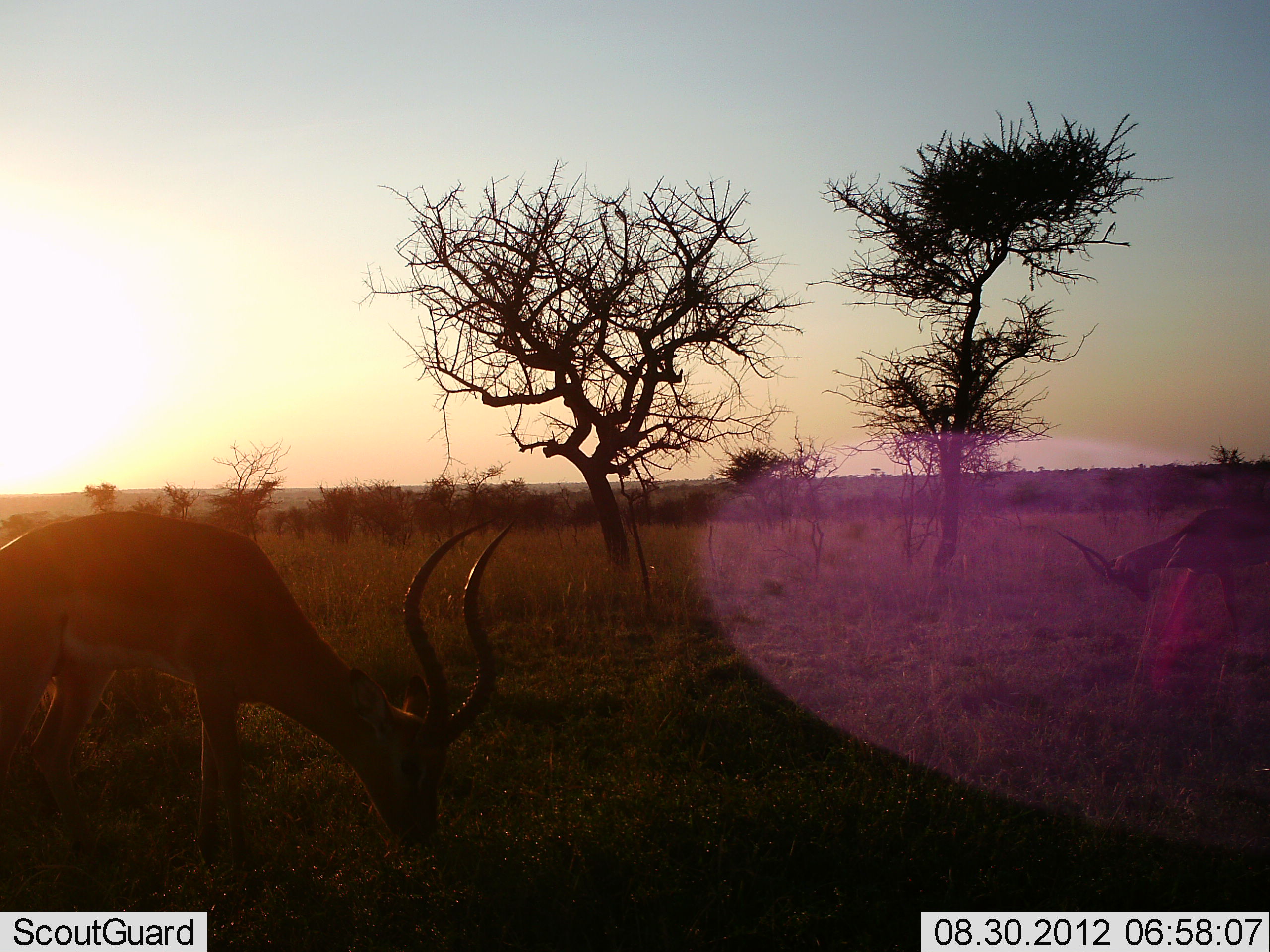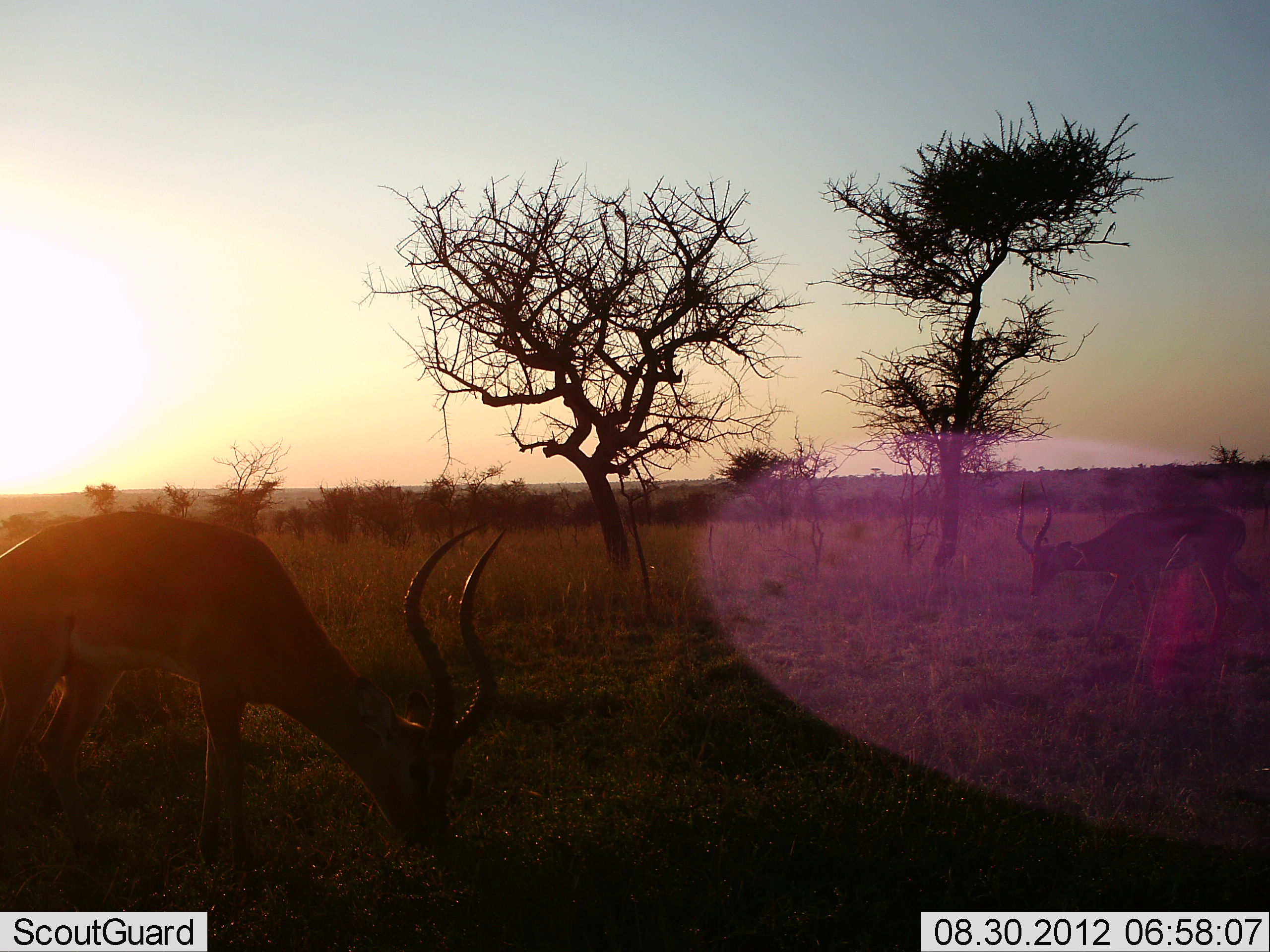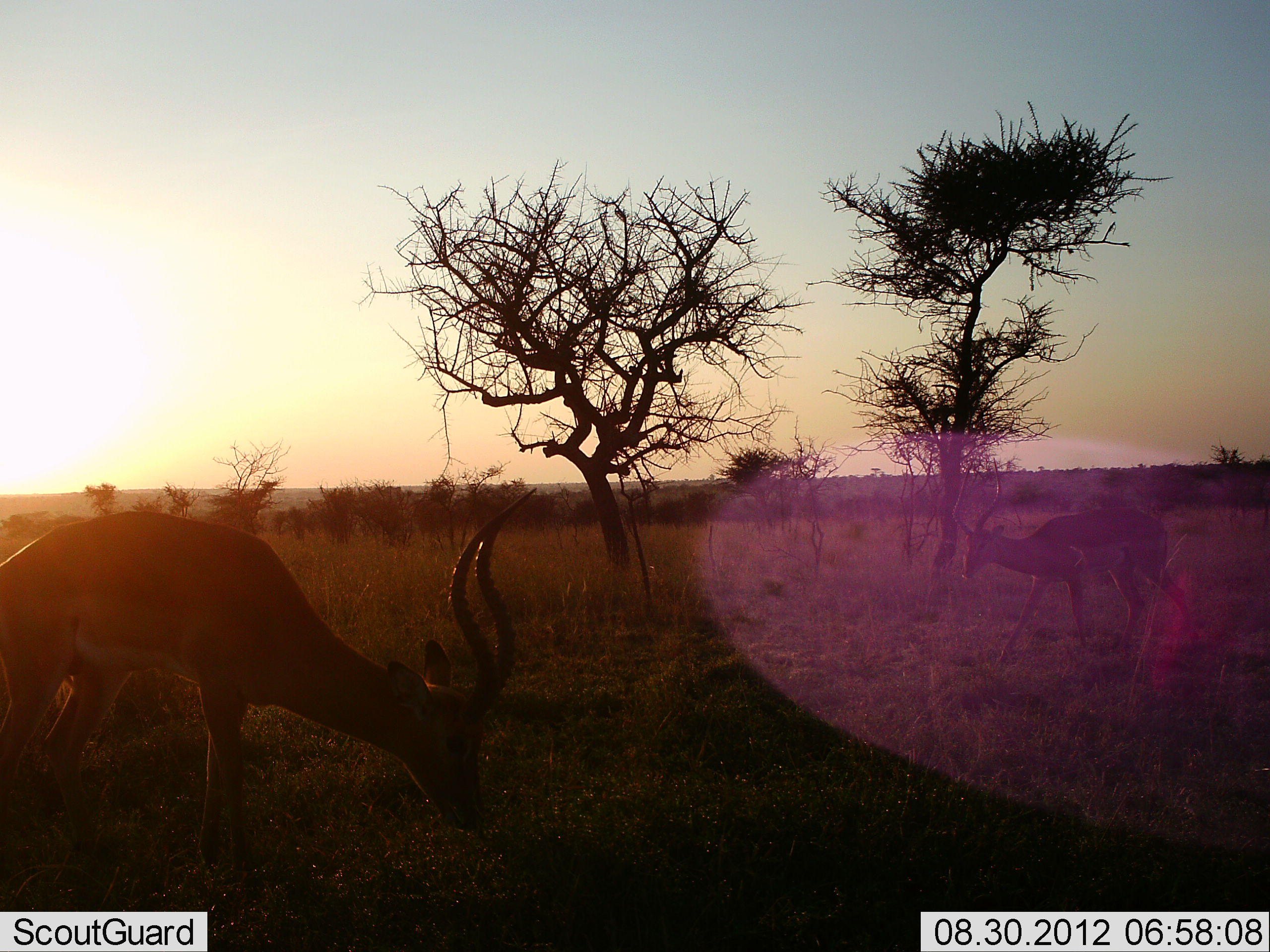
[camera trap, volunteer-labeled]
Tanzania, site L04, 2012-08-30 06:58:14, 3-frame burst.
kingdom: Animalia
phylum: Chordata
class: Mammalia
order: Artiodactyla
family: Bovidae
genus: Aepyceros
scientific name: Aepyceros melampus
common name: impala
Impala (Aepyceros melampus), count 2. Behavior (volunteer vote fractions): standing 30%, resting 0%, moving 70%, interacting 10%. Young present (vote fraction): 0%. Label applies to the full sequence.